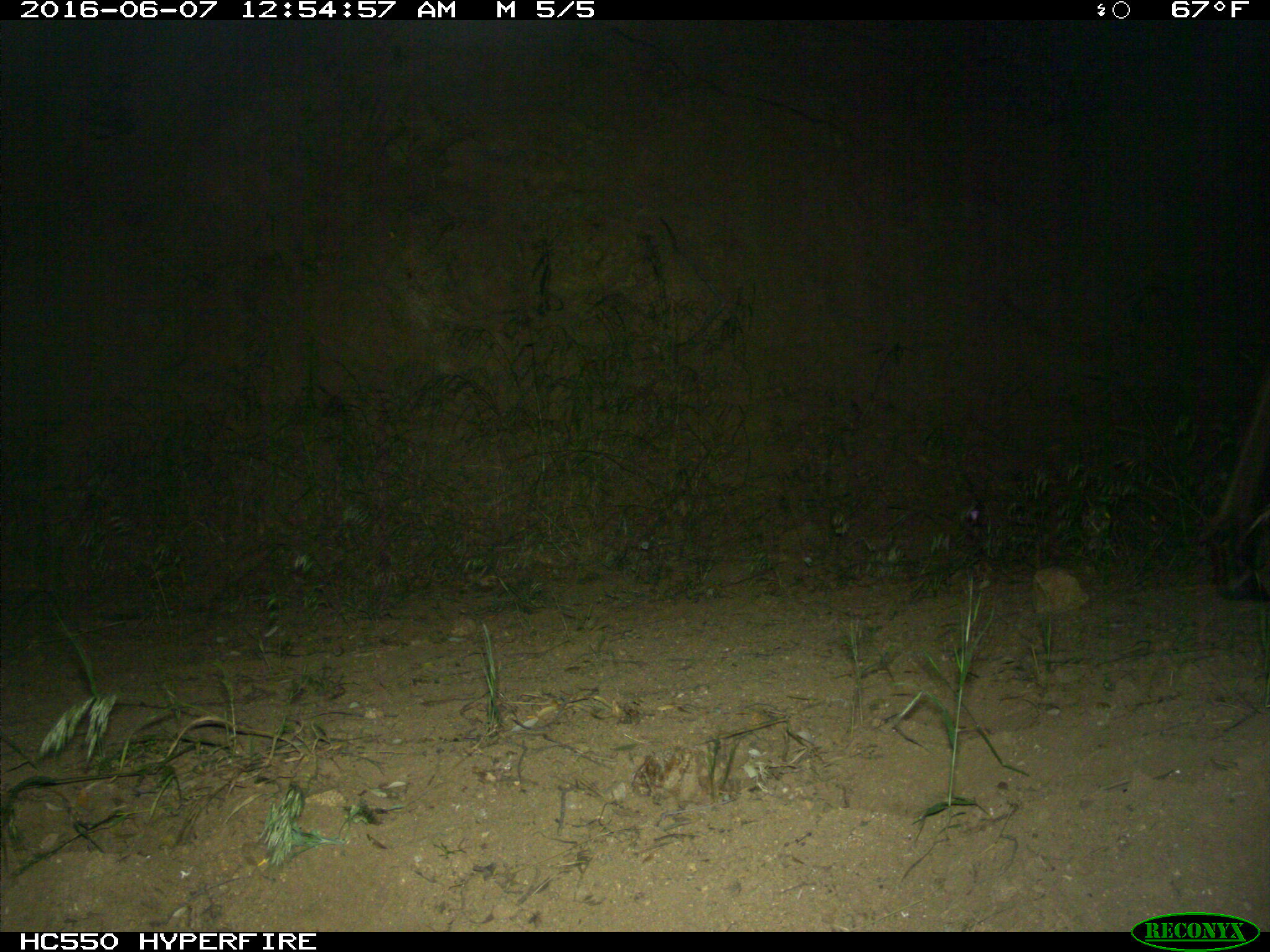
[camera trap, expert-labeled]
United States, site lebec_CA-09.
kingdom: Animalia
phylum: Chordata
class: Mammalia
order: Artiodactyla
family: Cervidae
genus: Cervus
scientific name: Cervus canadensis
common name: elk